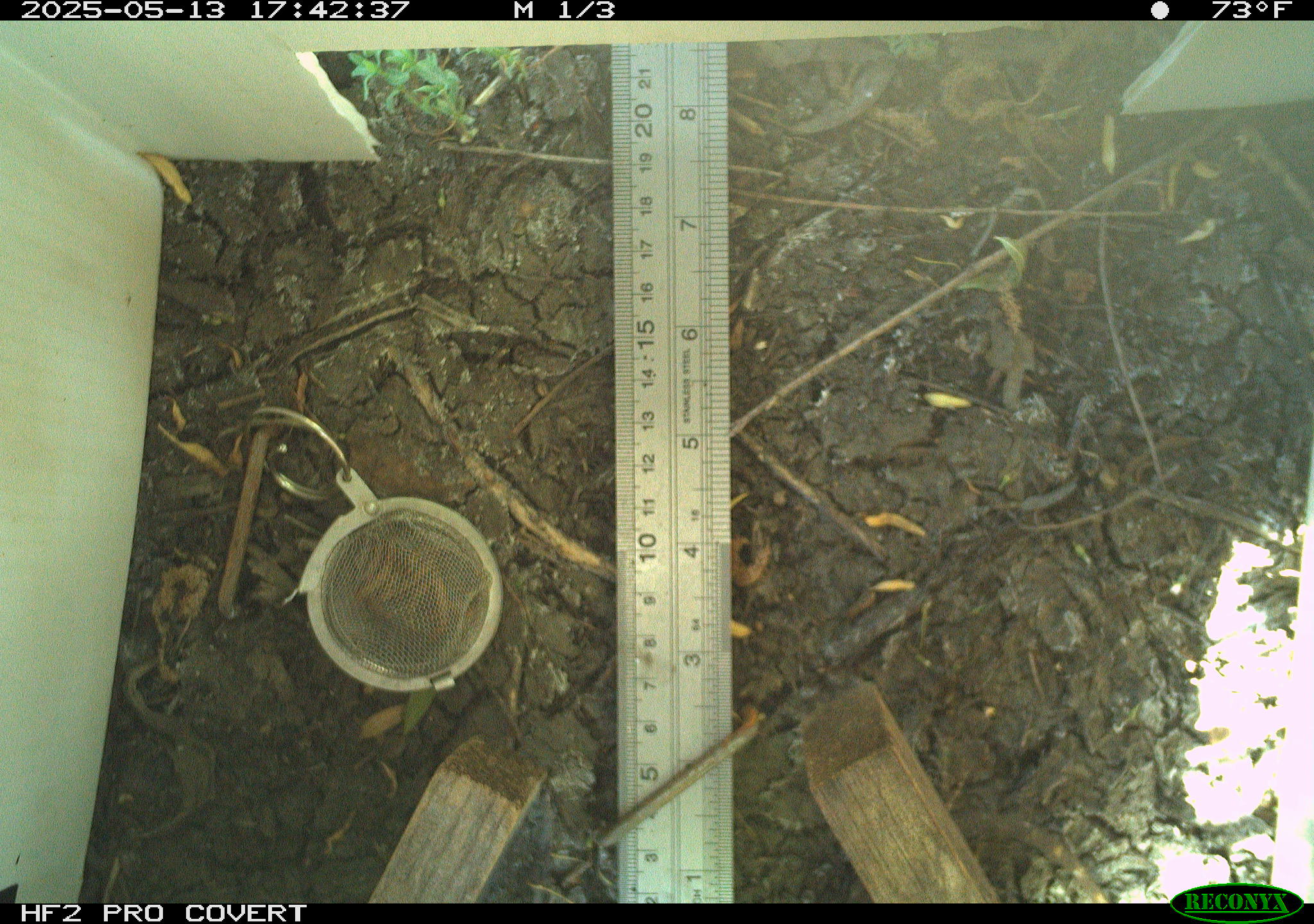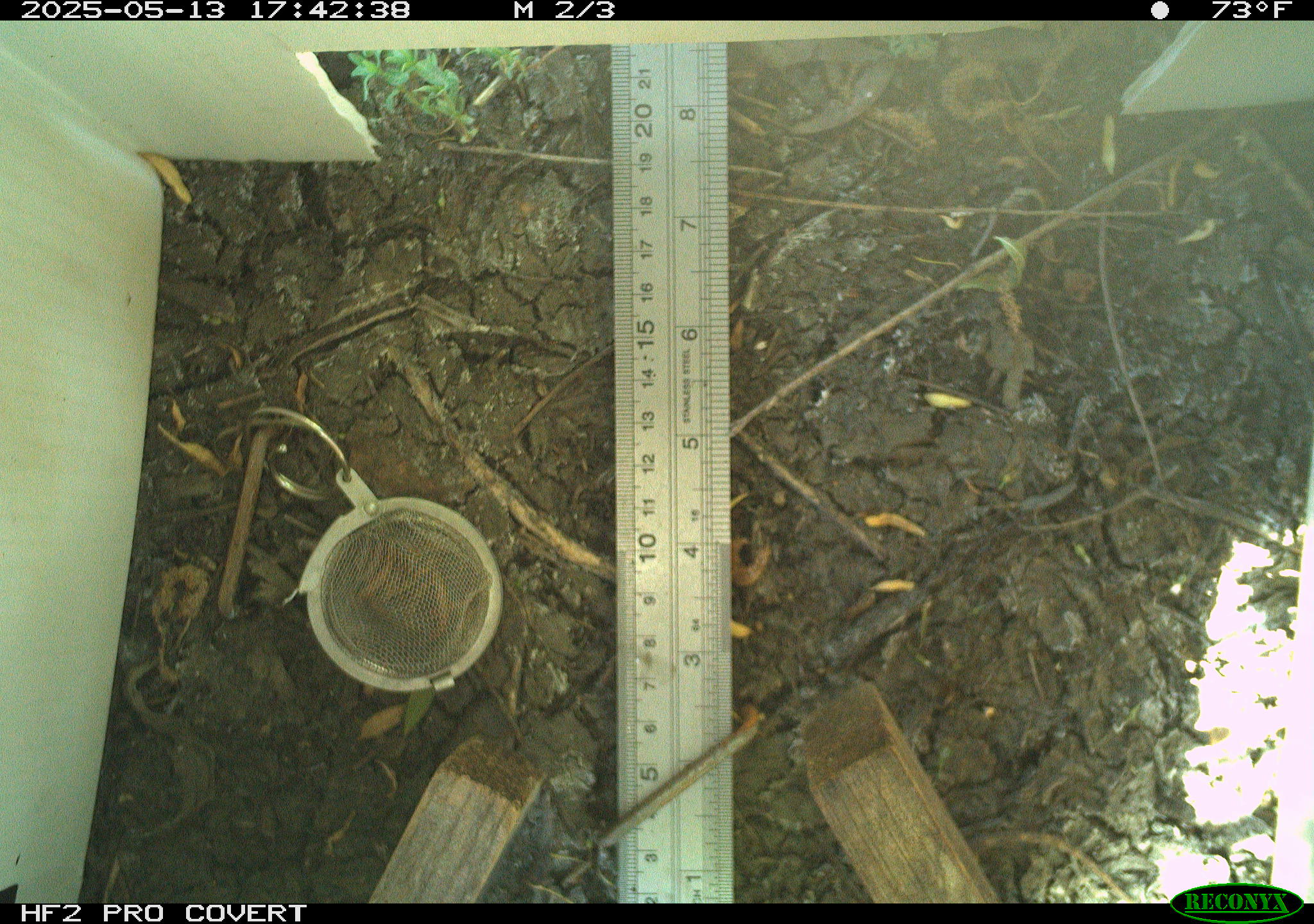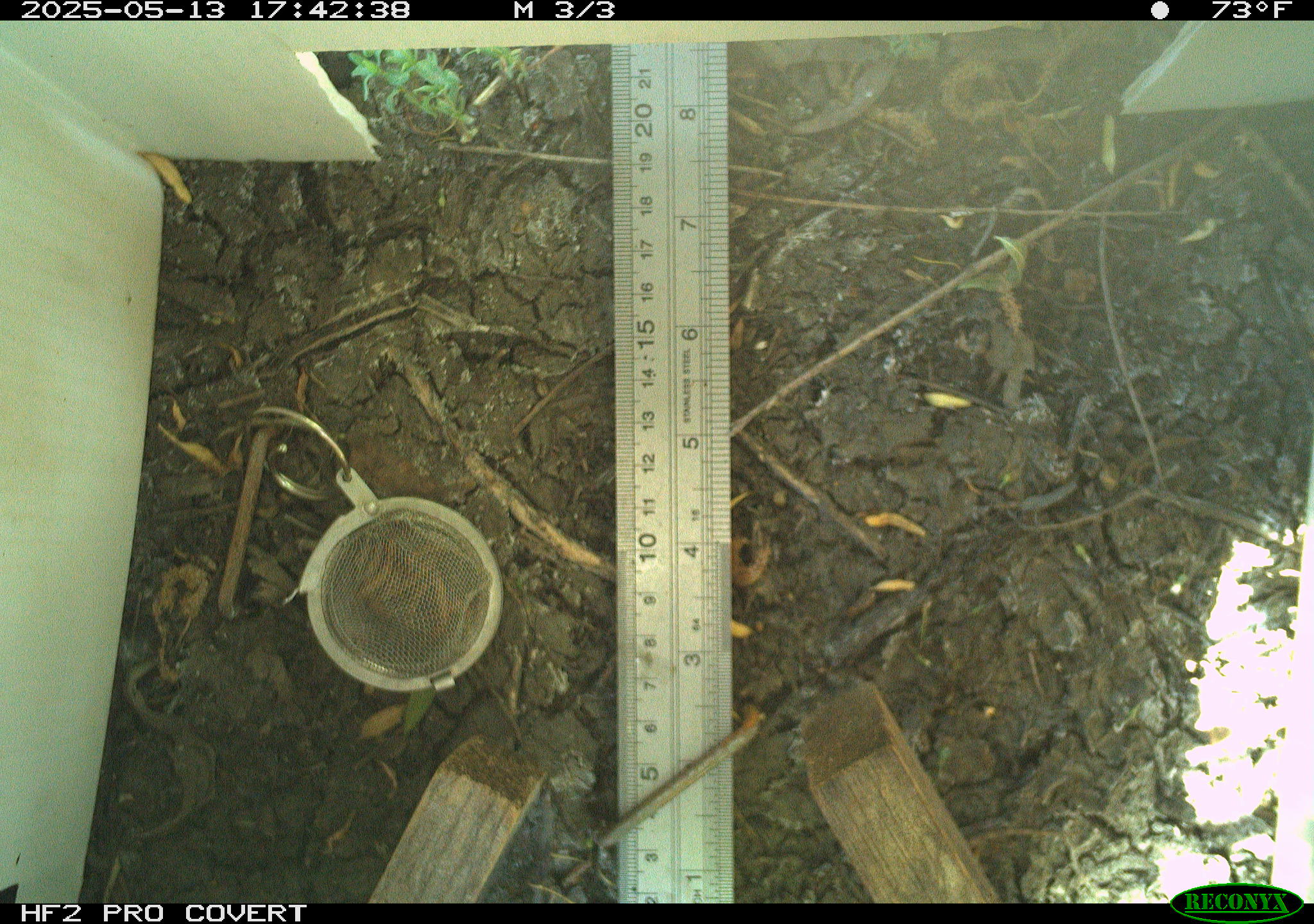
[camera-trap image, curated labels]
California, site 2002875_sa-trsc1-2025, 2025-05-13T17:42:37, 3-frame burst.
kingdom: Animalia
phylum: Chordata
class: Reptilia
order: Squamata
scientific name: Squamata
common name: lizards and snakes